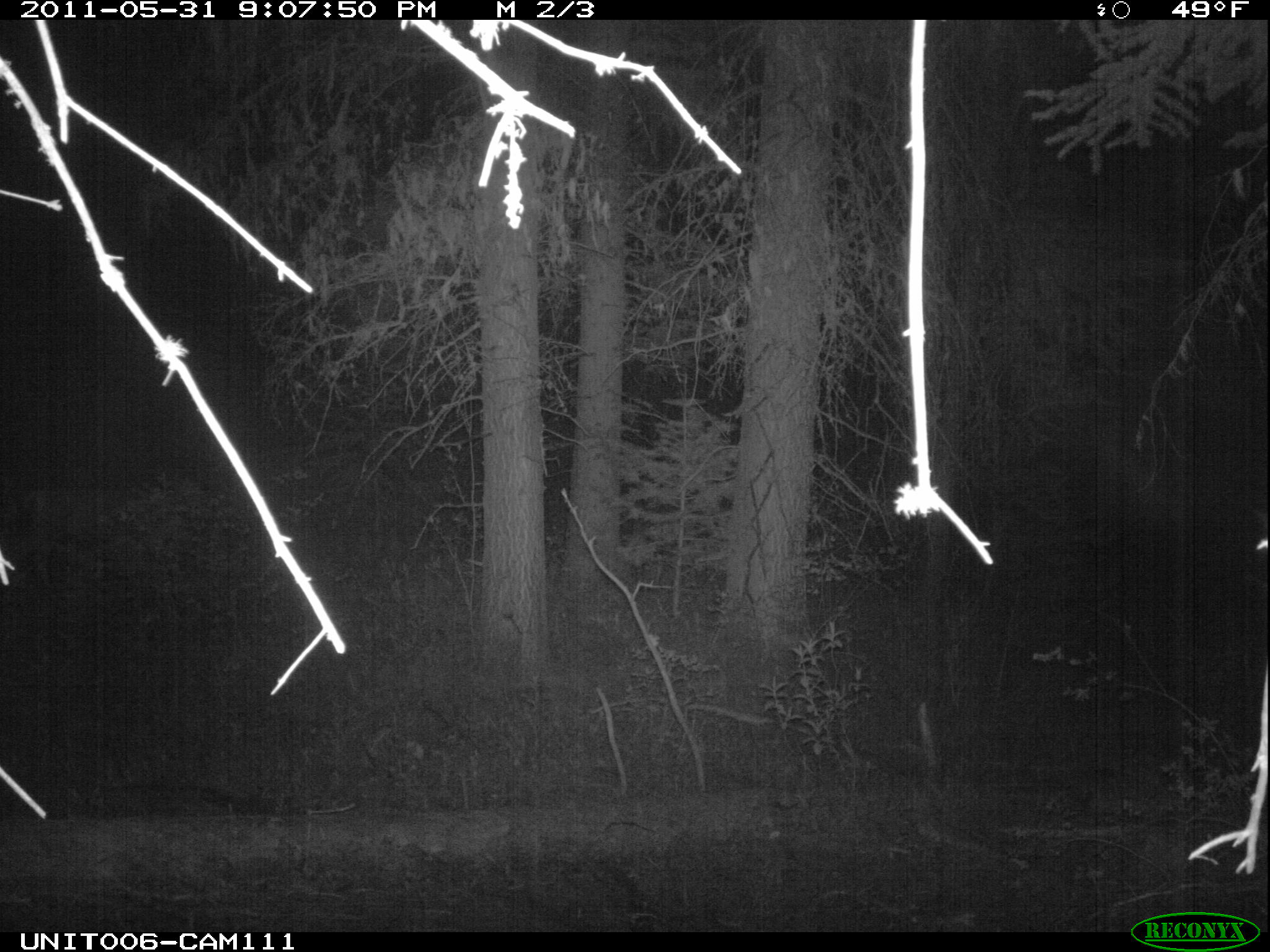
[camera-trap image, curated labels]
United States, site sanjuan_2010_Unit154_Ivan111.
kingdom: Animalia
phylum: Chordata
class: Mammalia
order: Artiodactyla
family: Cervidae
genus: Odocoileus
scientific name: Odocoileus hemionus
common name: mule deer